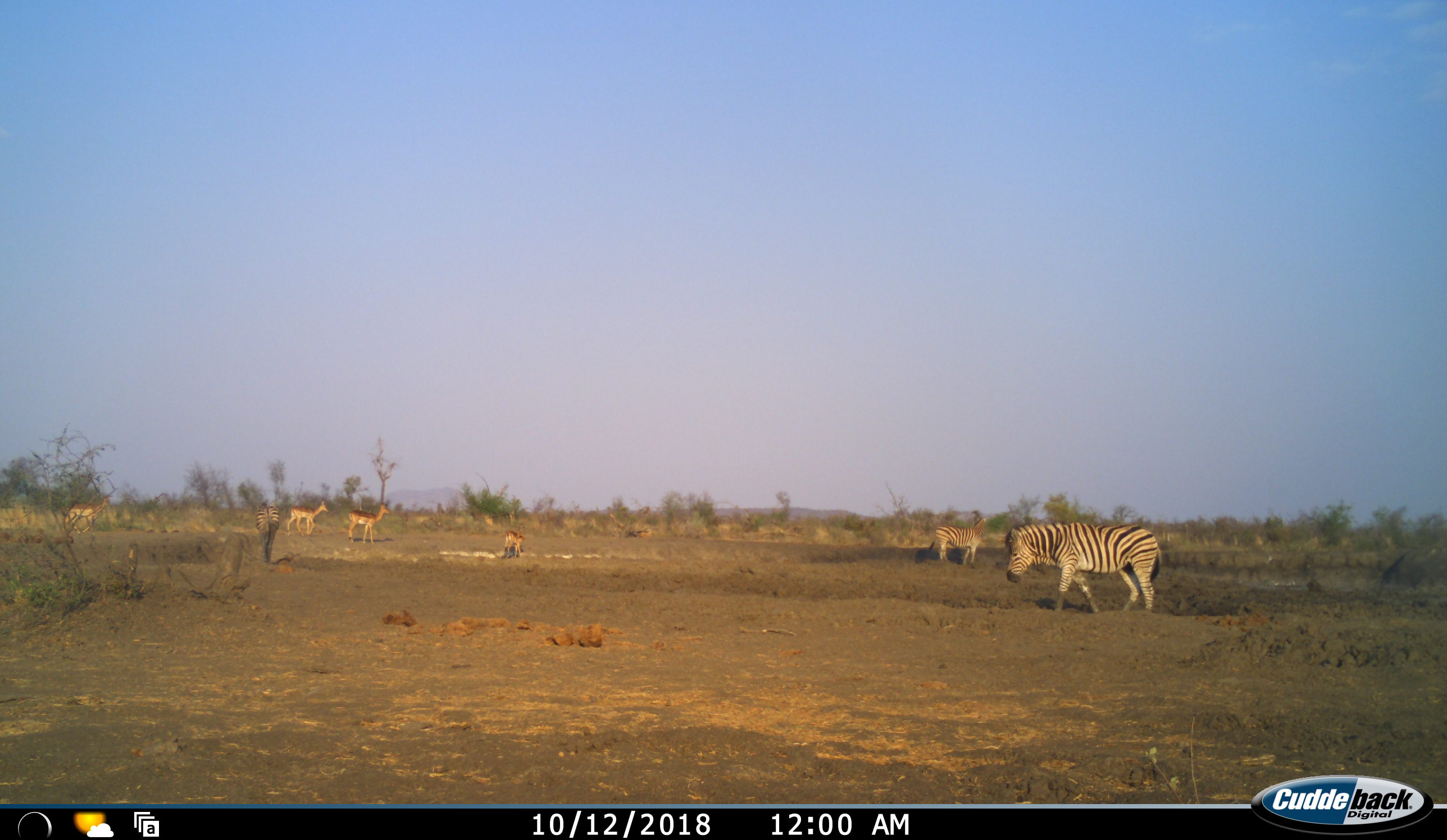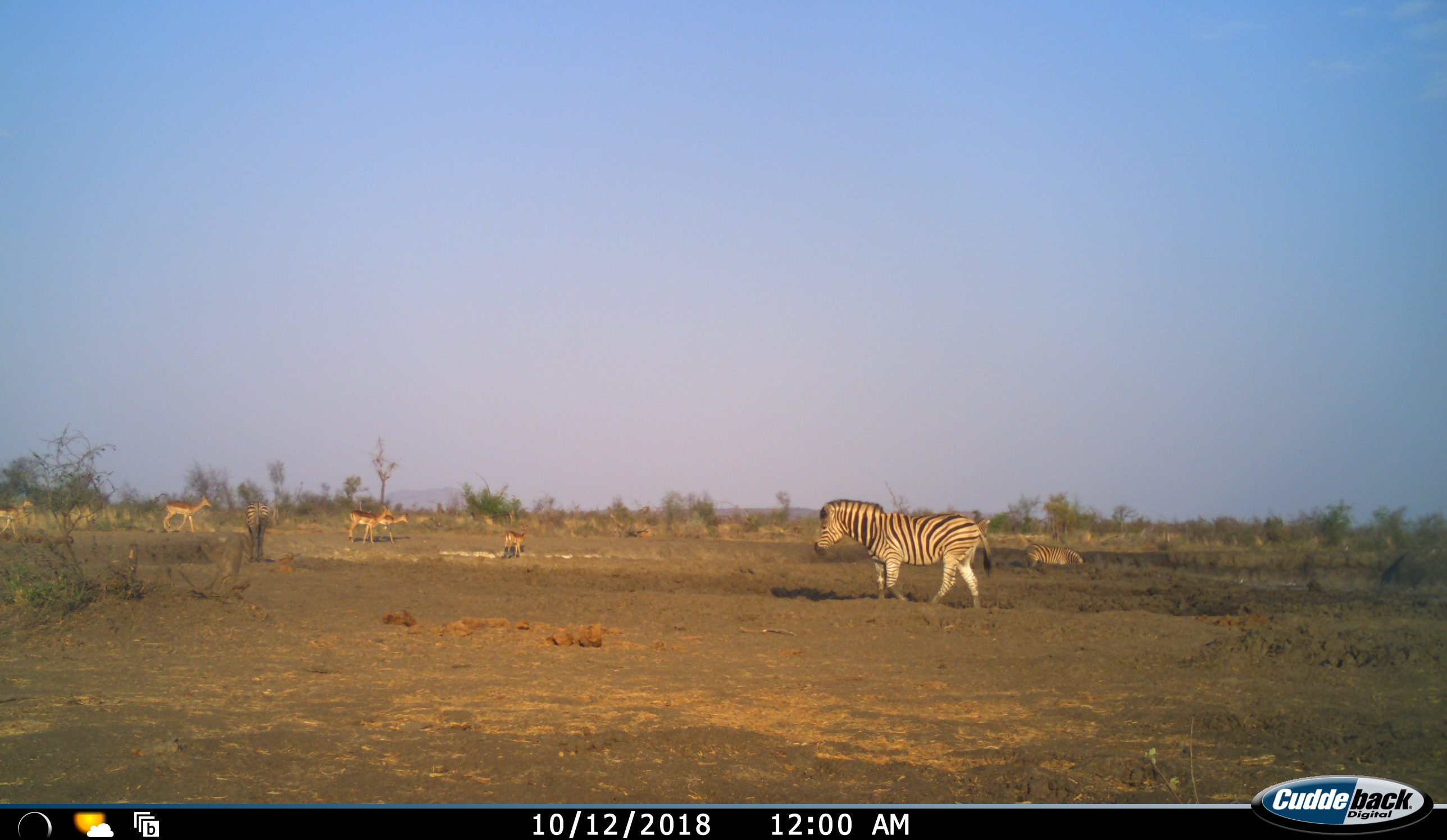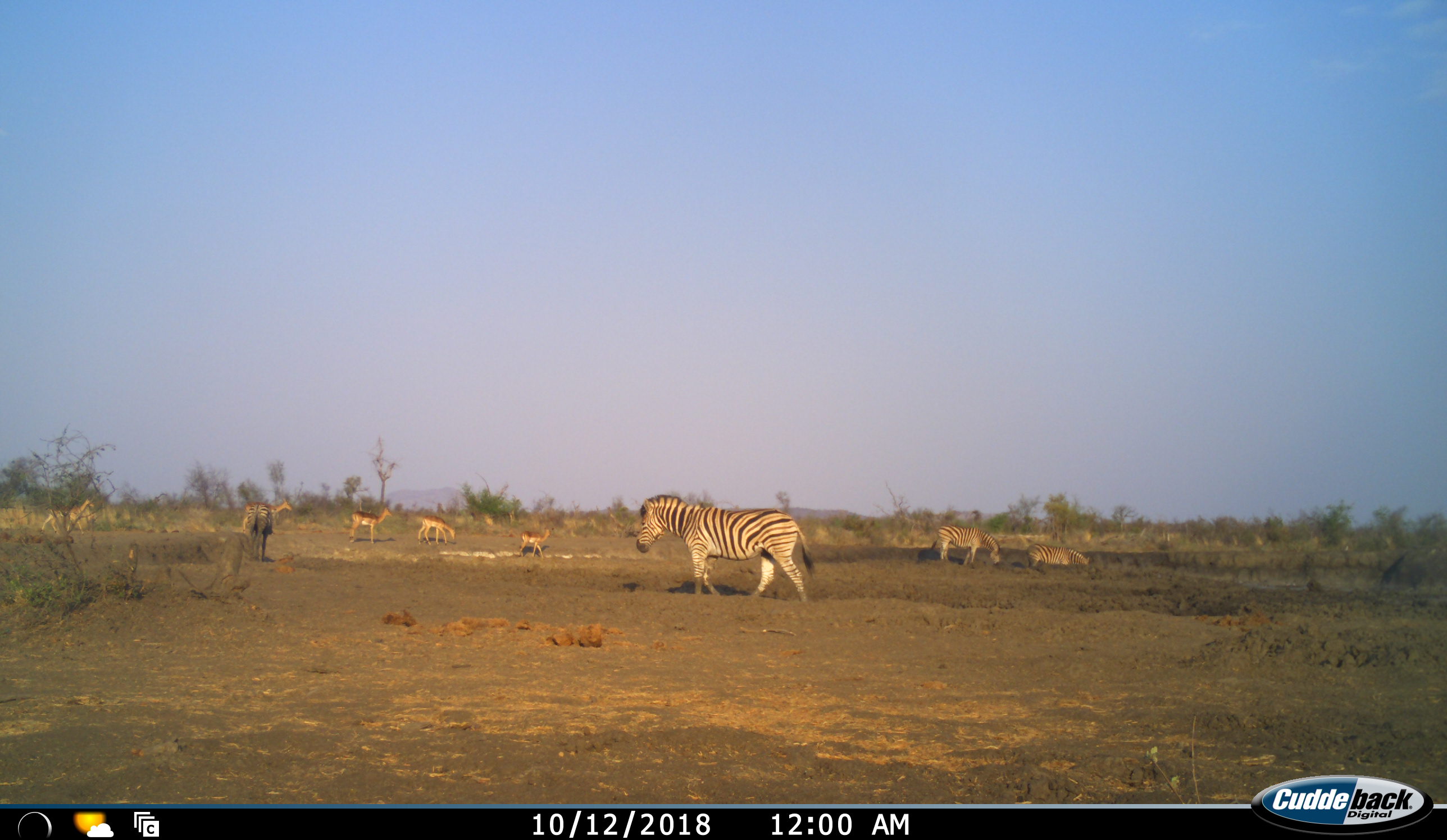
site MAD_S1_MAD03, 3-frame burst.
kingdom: Animalia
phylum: Chordata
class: Mammalia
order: Artiodactyla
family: Bovidae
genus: Aepyceros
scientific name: Aepyceros melampus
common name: impala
Impala (Aepyceros melampus), count 5. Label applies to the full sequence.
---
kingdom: Animalia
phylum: Chordata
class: Mammalia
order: Perissodactyla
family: Equidae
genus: Equus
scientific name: Equus quagga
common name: plains zebra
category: zebraplains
Zebraplains (plains zebra) (Equus quagga), count 4. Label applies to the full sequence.